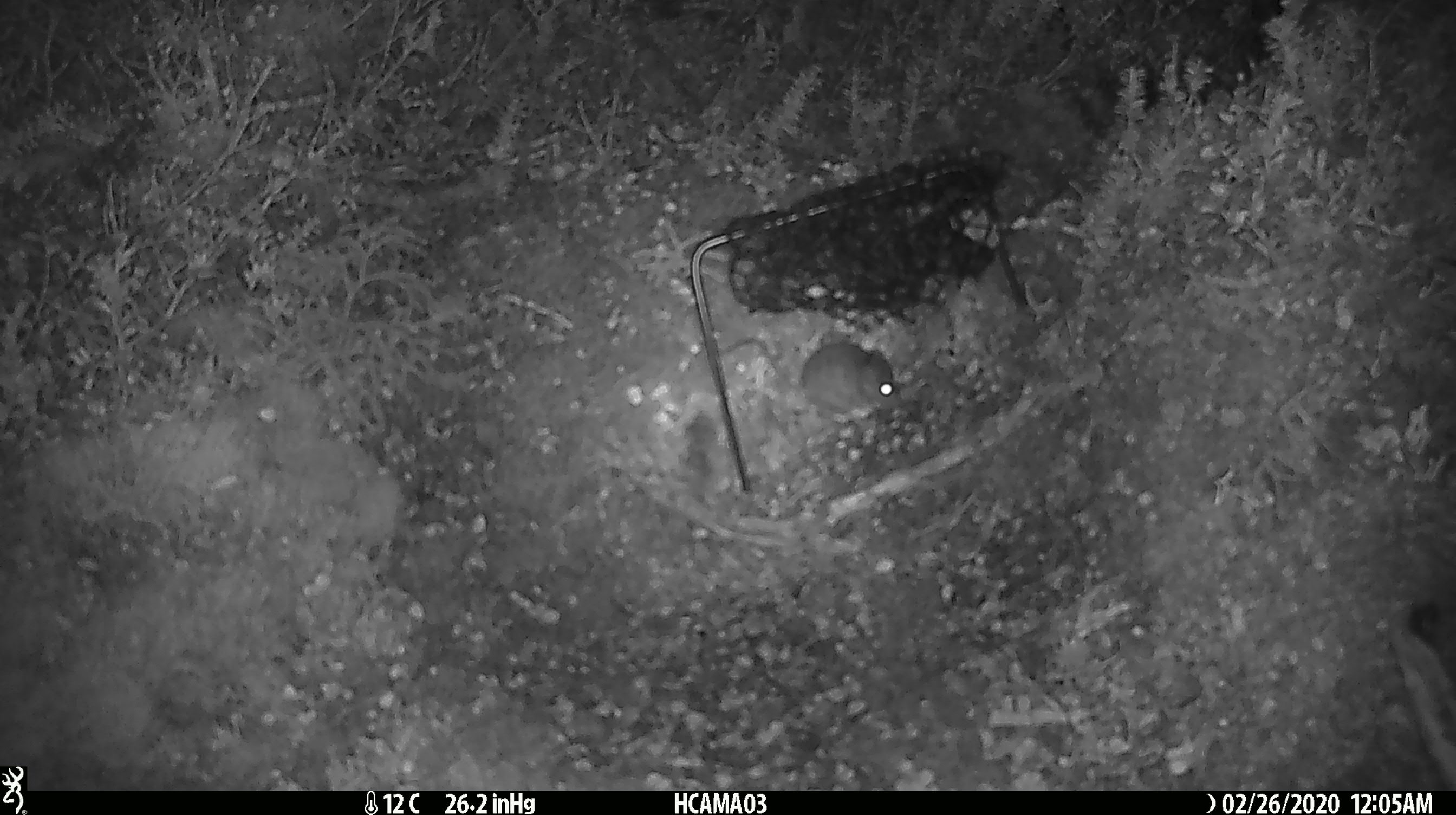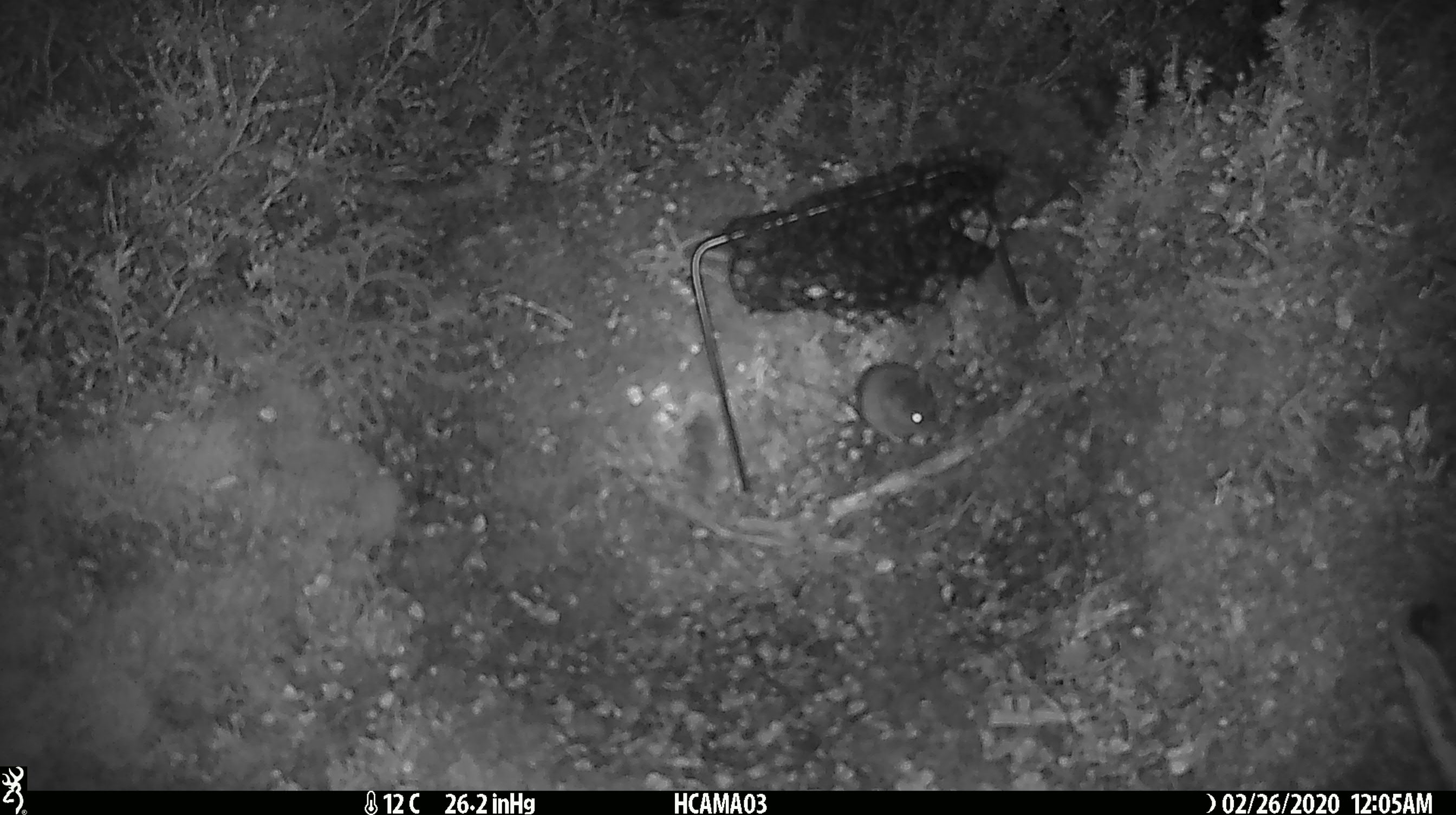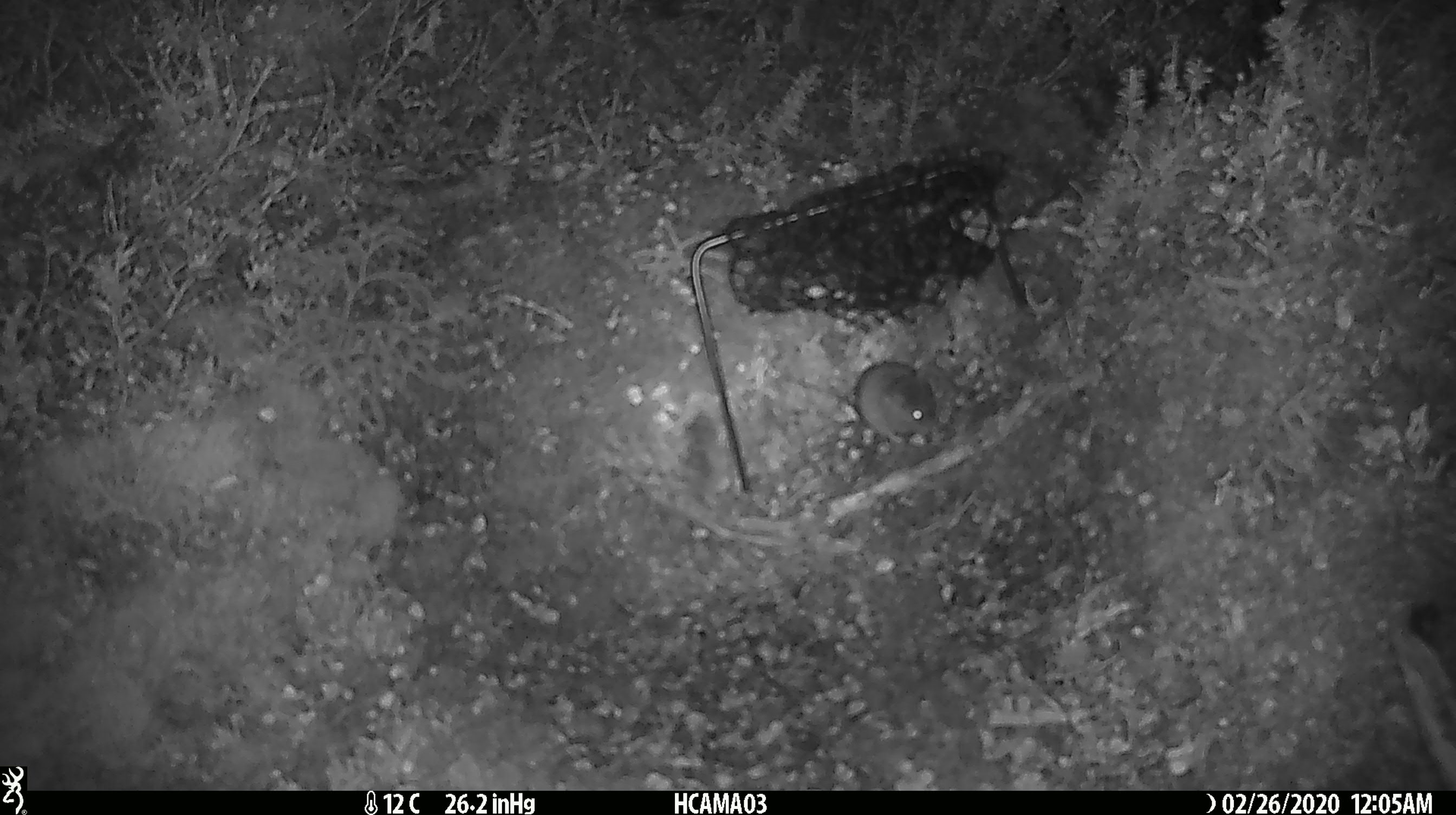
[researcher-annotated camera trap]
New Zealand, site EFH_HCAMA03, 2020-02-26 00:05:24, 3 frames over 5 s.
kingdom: Animalia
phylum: Chordata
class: Mammalia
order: Rodentia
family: Muridae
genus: Mus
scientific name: Mus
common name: mouse